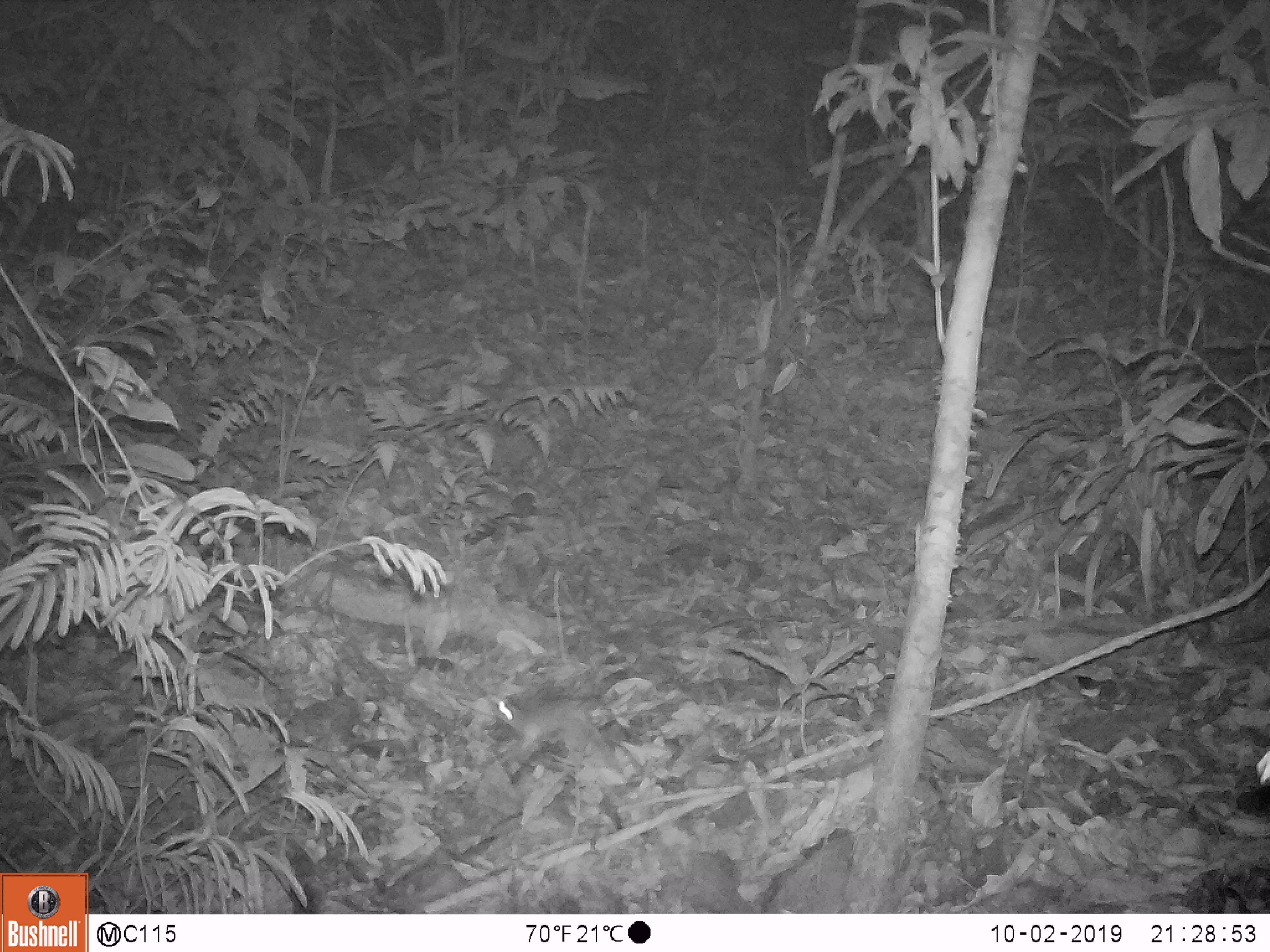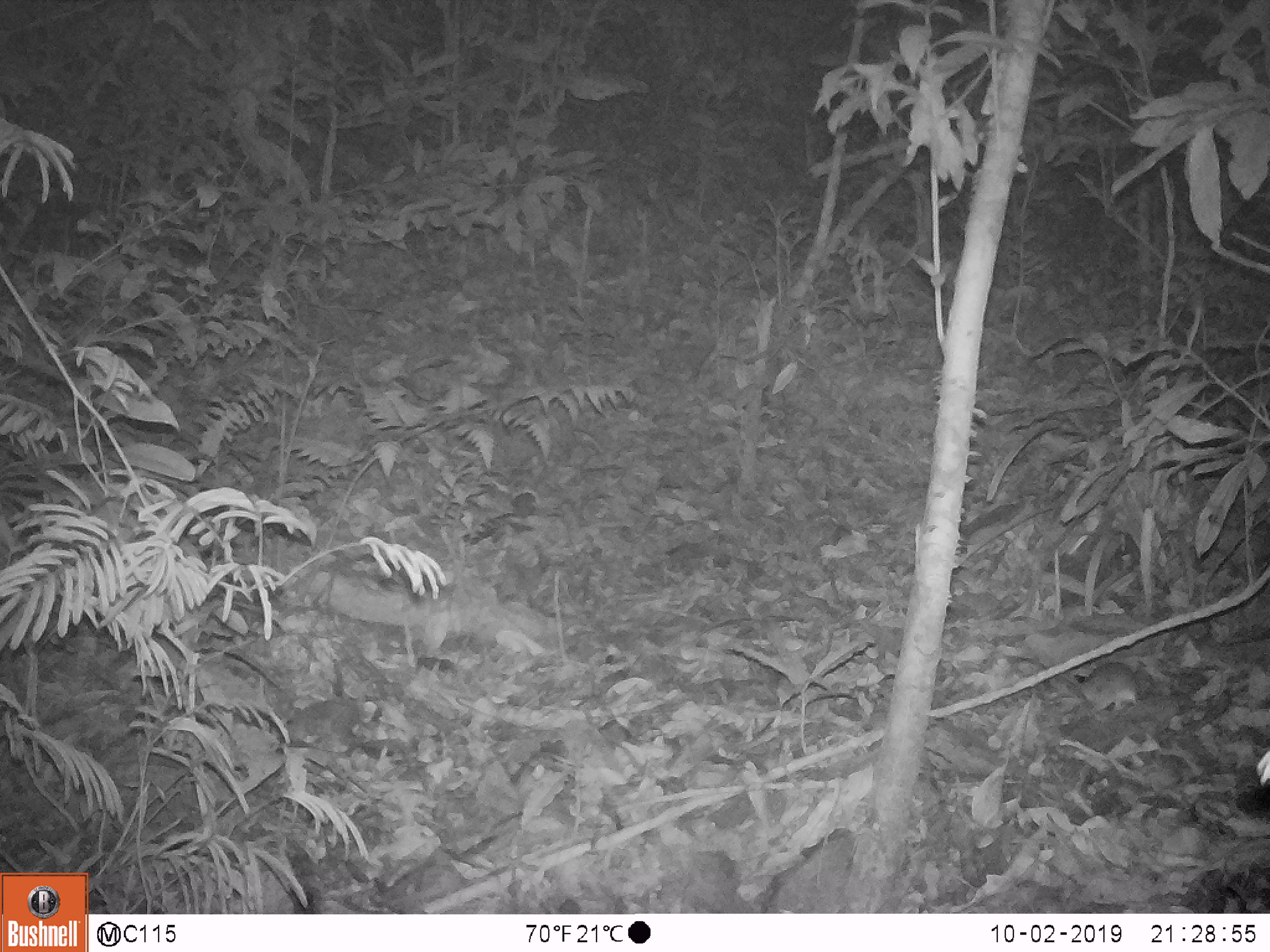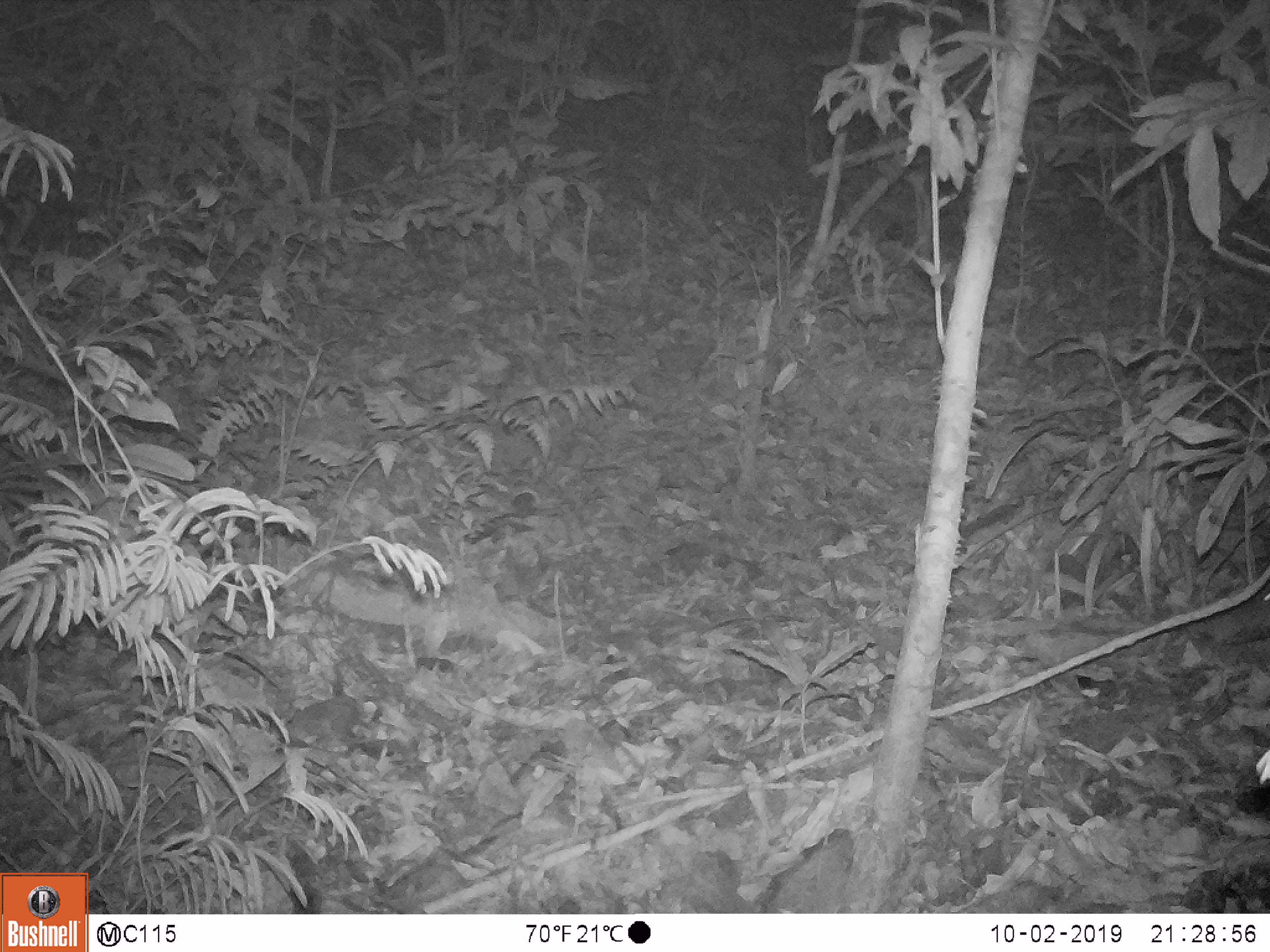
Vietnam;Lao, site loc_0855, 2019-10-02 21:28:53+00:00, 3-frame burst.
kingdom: Animalia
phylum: Chordata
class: Mammalia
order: Rodentia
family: Muridae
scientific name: Muridae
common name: old-world mice and rats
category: unidentified murid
Unidentified murid (old-world mice and rats) (Muridae). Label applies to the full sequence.